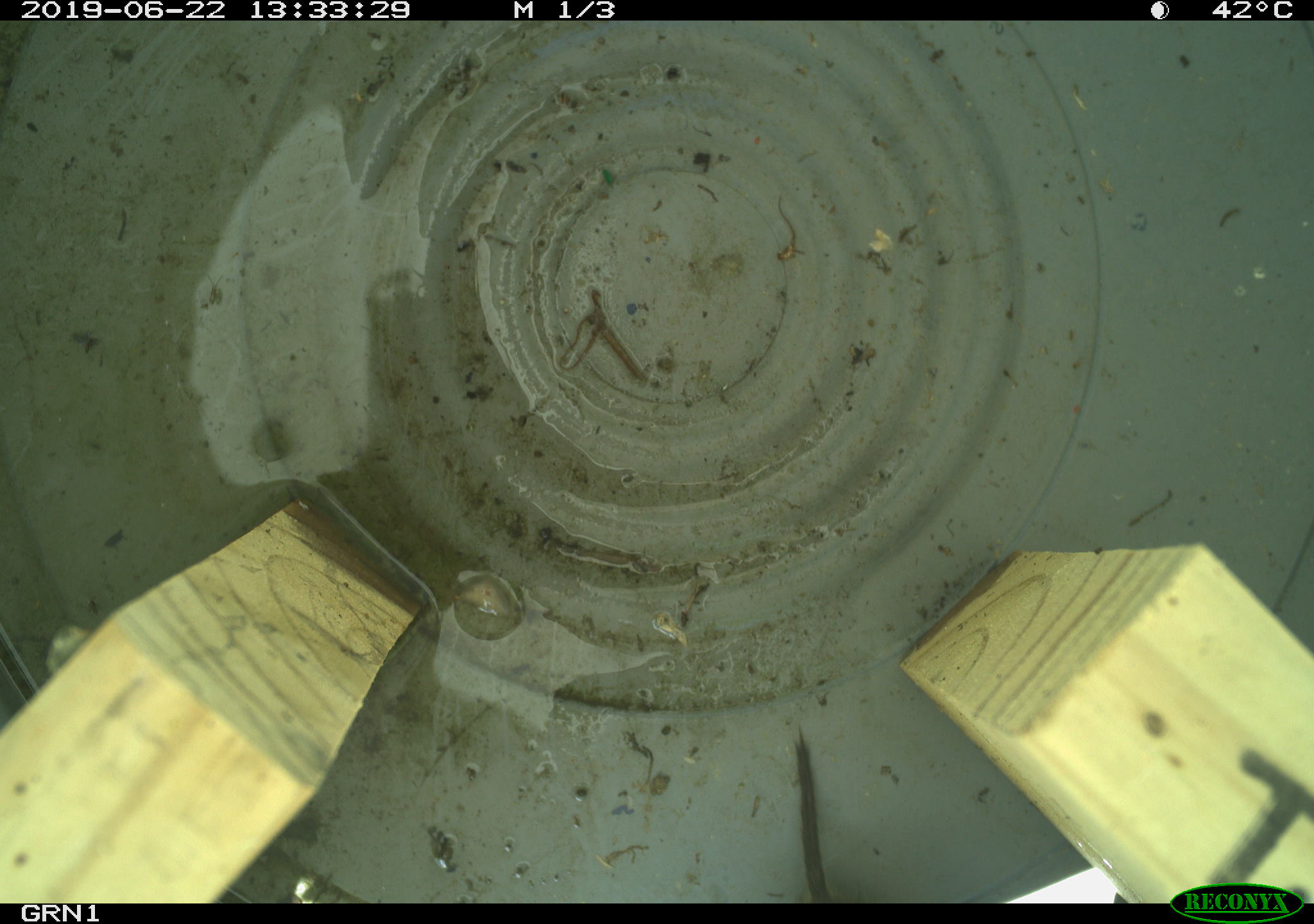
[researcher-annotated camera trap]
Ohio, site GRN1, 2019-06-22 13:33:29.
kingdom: Animalia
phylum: Chordata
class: Mammalia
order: Rodentia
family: Cricetidae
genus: Microtus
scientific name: Microtus pennsylvanicus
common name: meadow vole